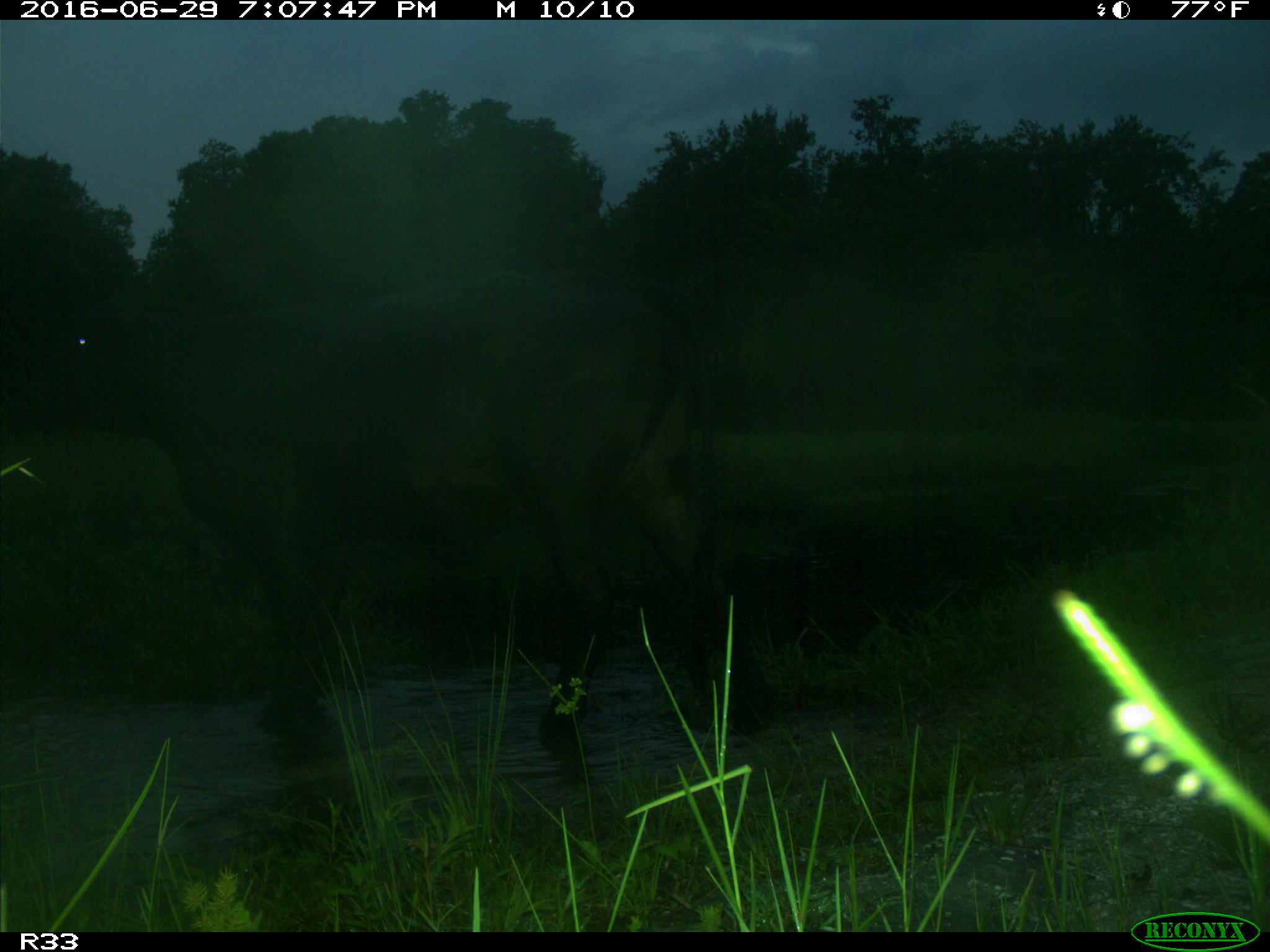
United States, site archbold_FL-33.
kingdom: Animalia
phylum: Chordata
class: Mammalia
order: Artiodactyla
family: Bovidae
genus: Bos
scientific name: Bos taurus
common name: domestic cow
Bos taurus (domestic cow).